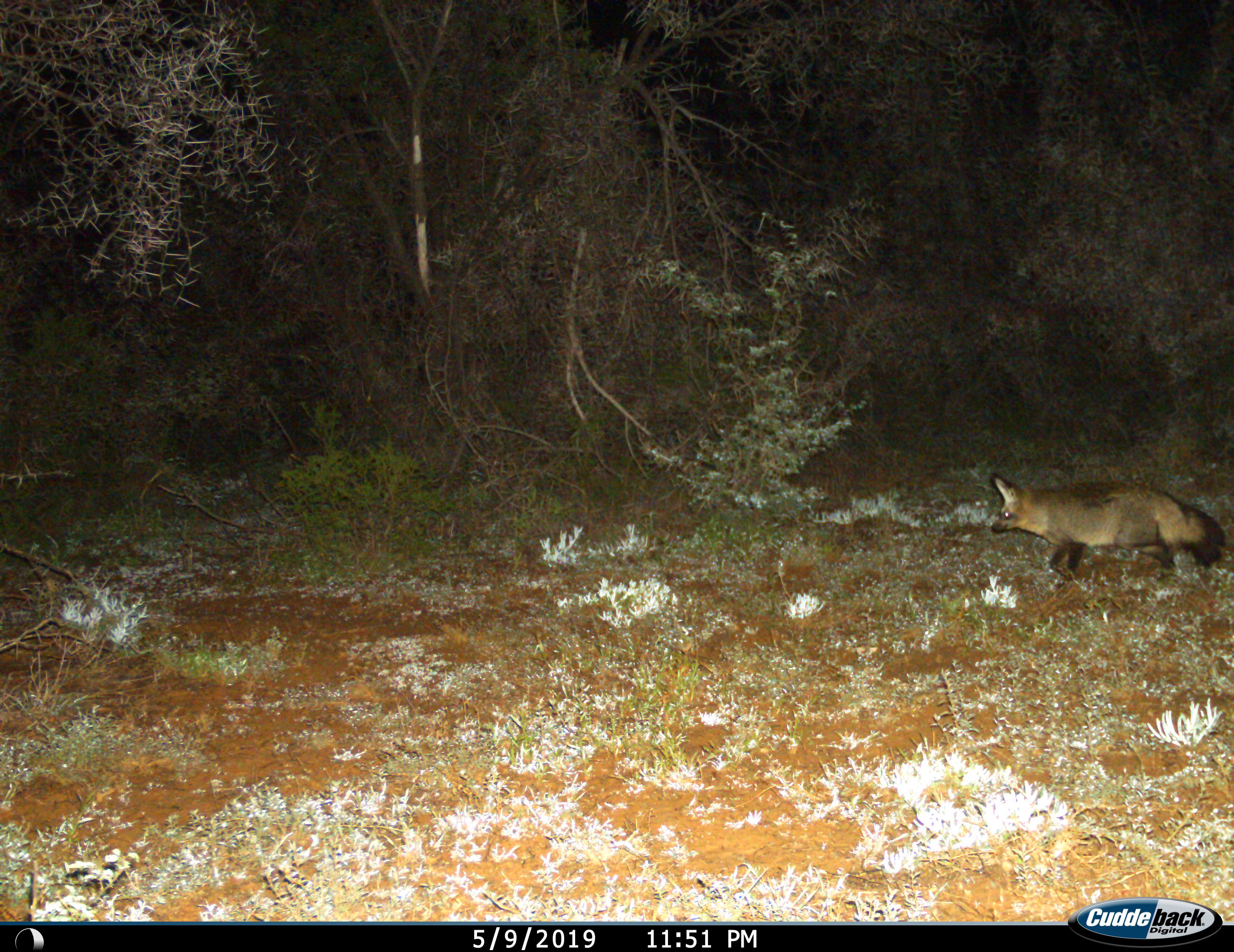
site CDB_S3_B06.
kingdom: Animalia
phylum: Chordata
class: Mammalia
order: Carnivora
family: Canidae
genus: Otocyon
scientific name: Otocyon megalotis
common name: bat-eared fox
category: foxbateared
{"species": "foxbateared (bat-eared fox) (Otocyon megalotis)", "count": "1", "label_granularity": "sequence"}